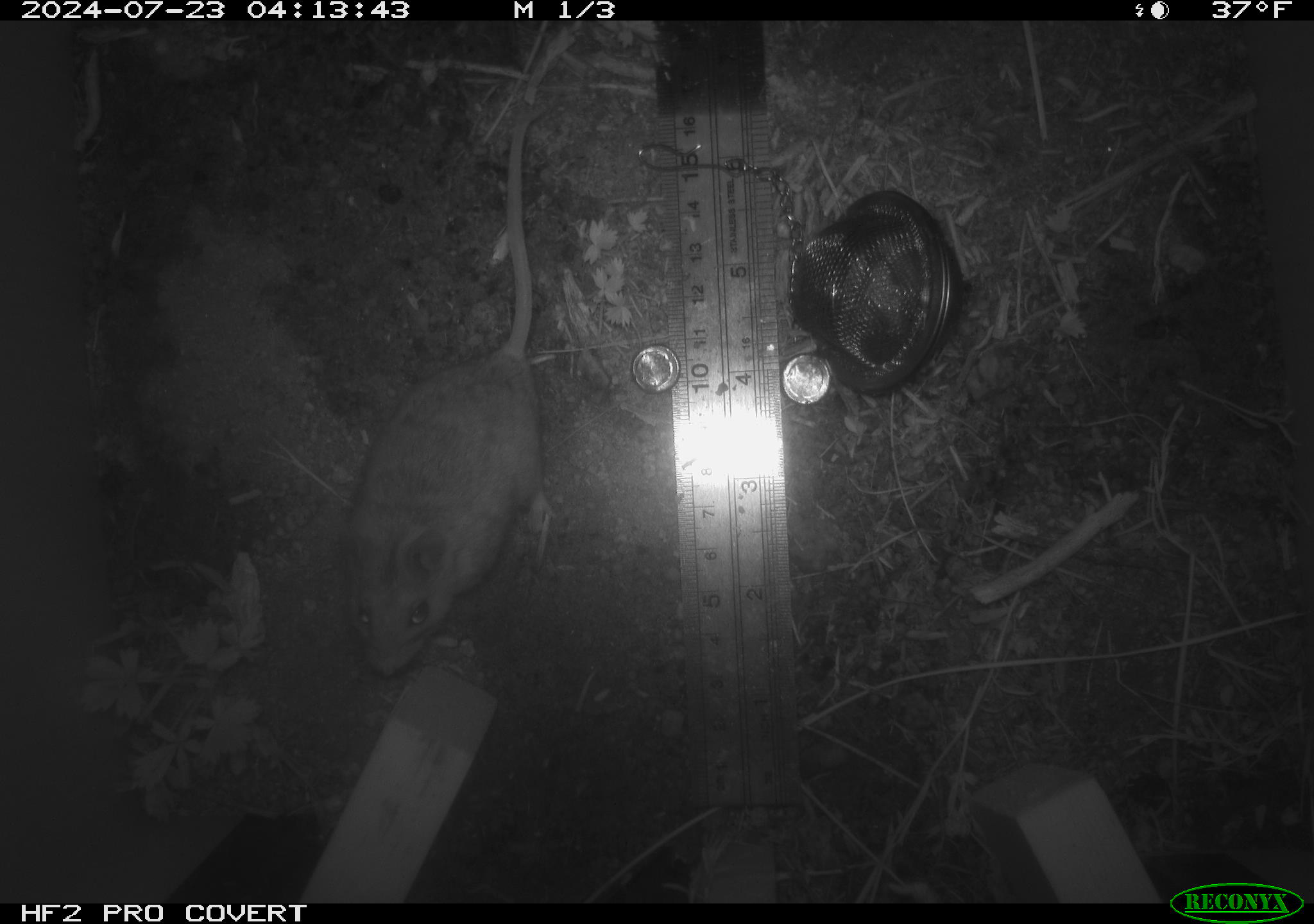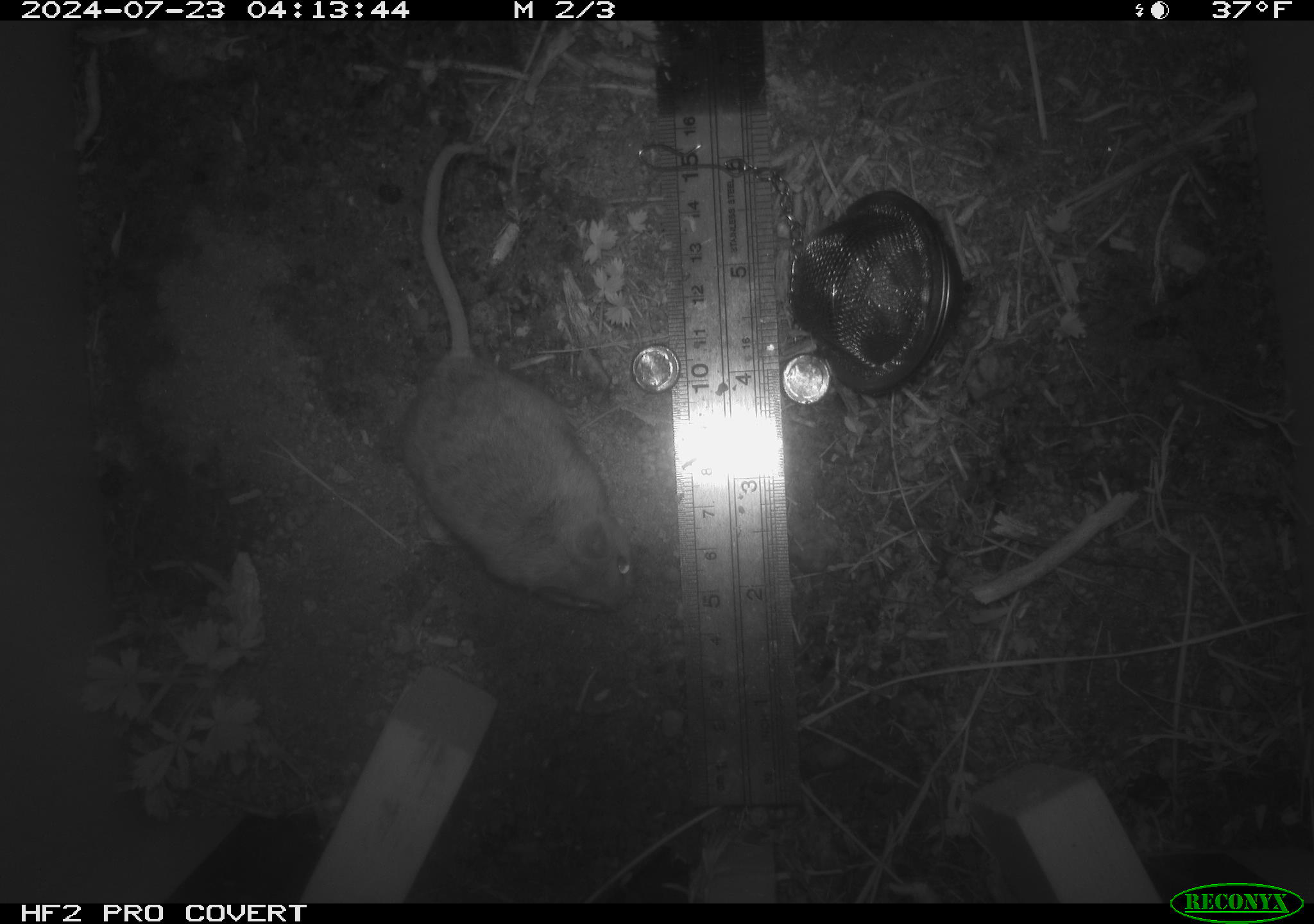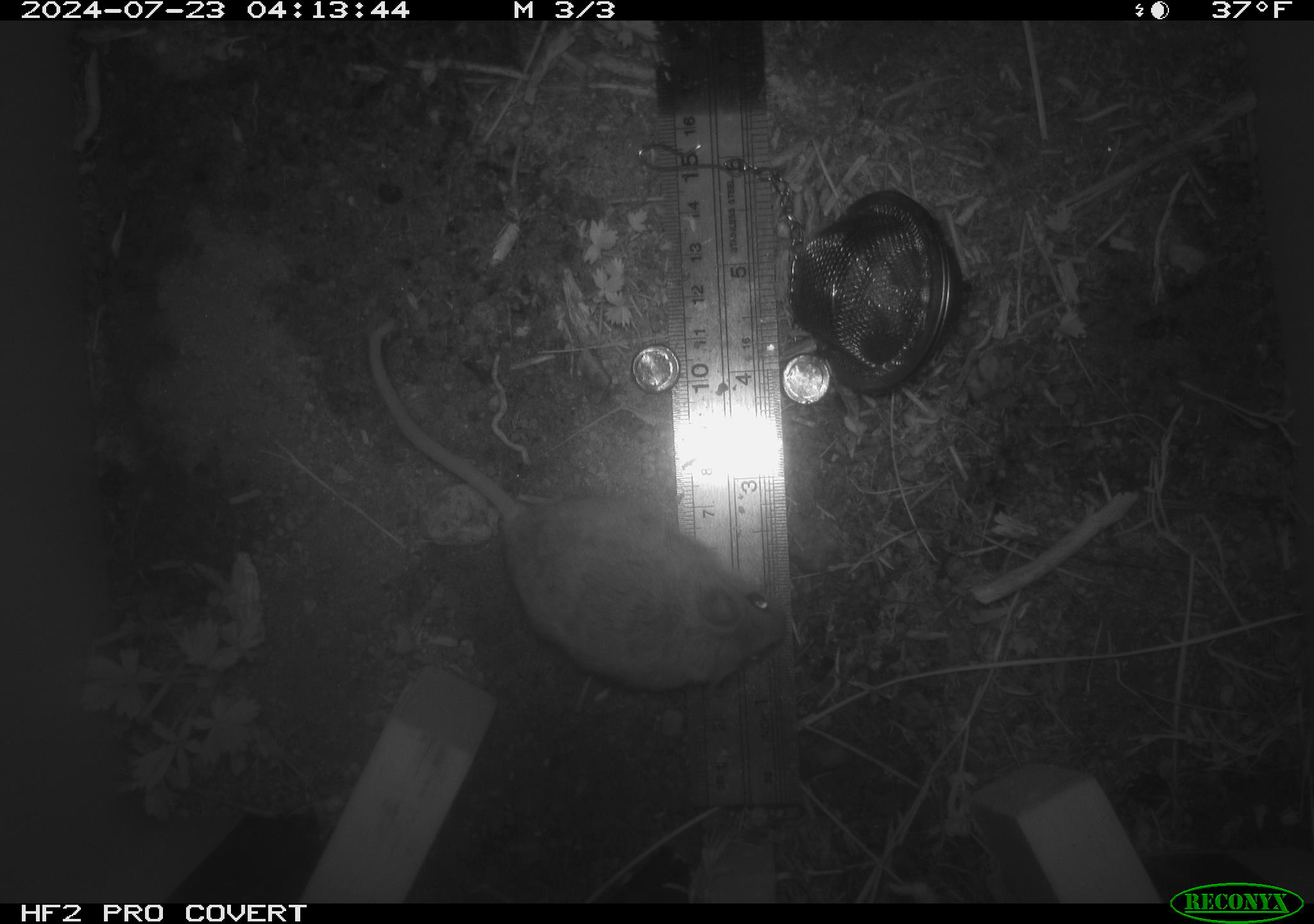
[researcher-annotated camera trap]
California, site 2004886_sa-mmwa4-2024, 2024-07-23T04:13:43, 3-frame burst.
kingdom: Animalia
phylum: Chordata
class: Mammalia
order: Rodentia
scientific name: Rodentia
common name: mouse species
Mouse species (Rodentia).